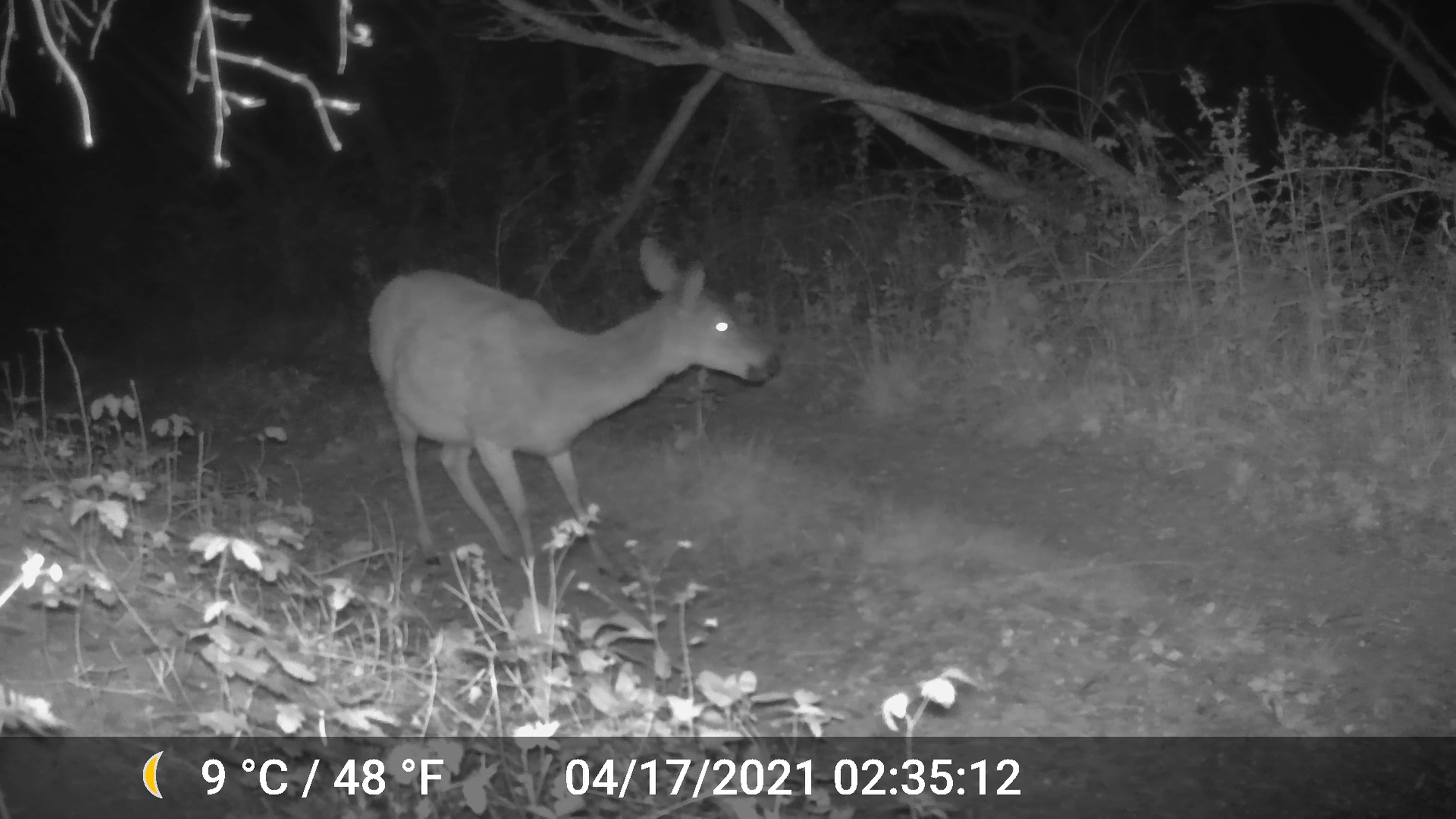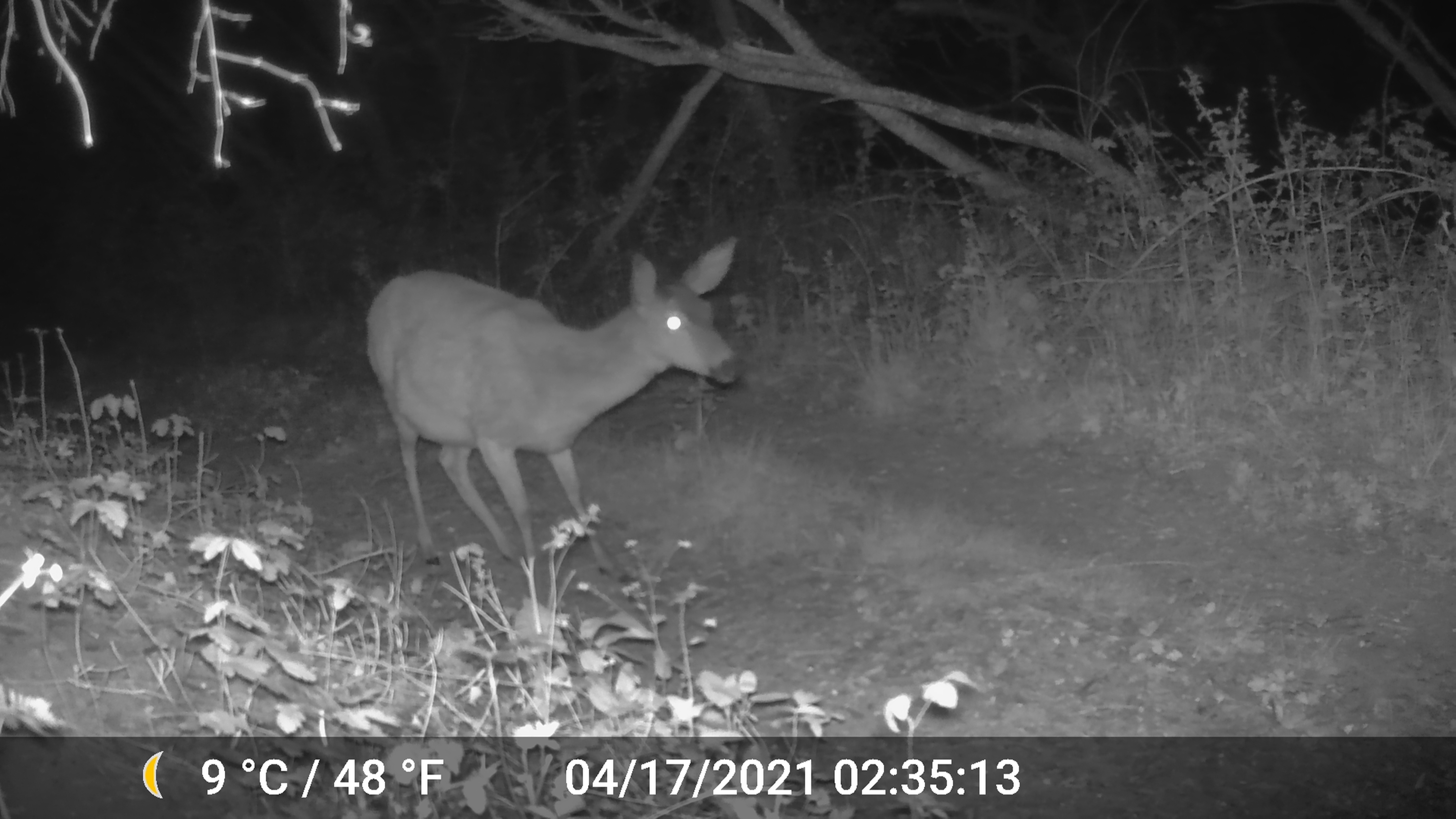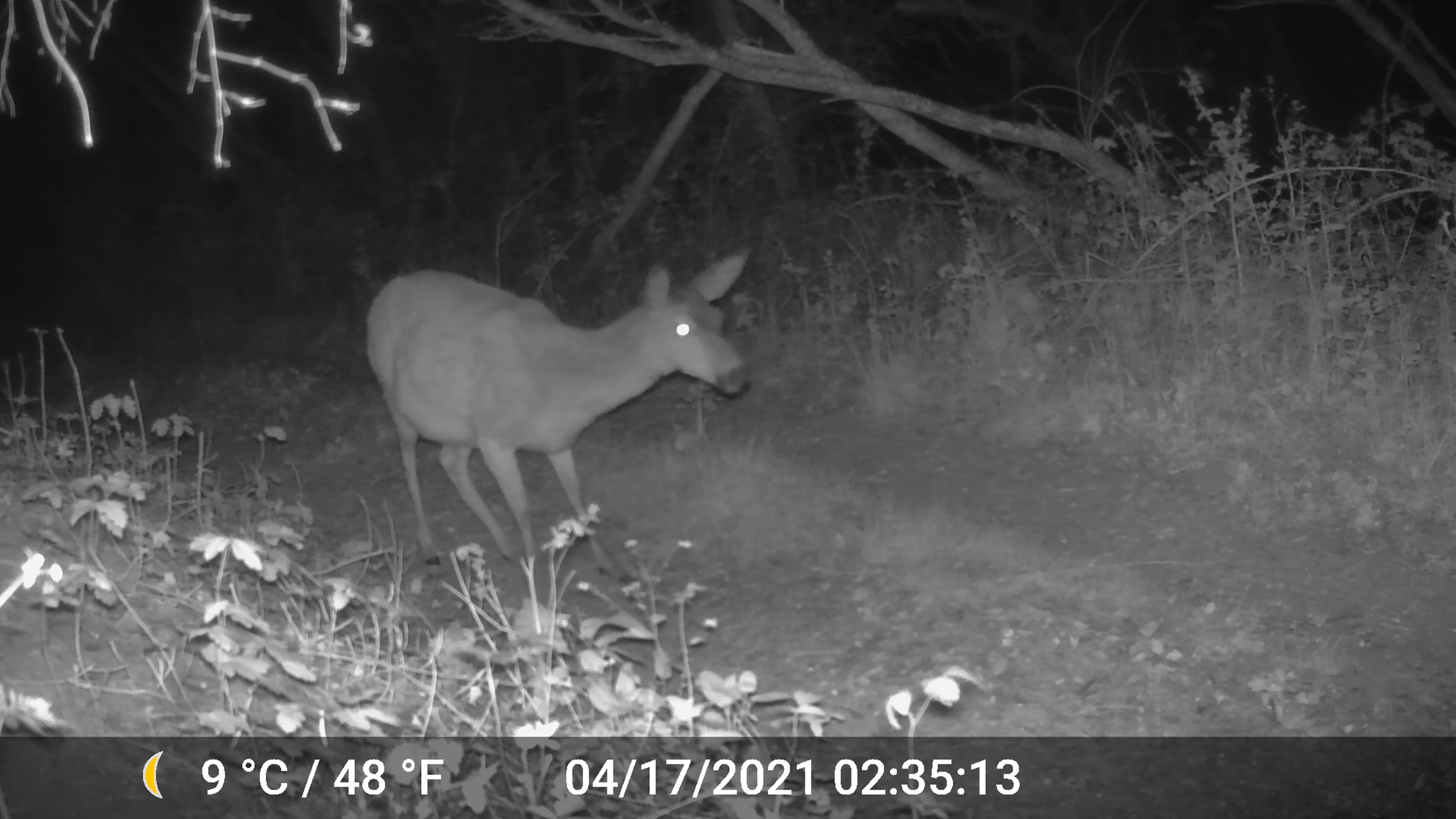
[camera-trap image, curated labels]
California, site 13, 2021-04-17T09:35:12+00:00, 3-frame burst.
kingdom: Animalia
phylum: Chordata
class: Mammalia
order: Artiodactyla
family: Cervidae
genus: Odocoileus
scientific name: Odocoileus hemionus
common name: mule deer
Mule deer (Odocoileus hemionus).